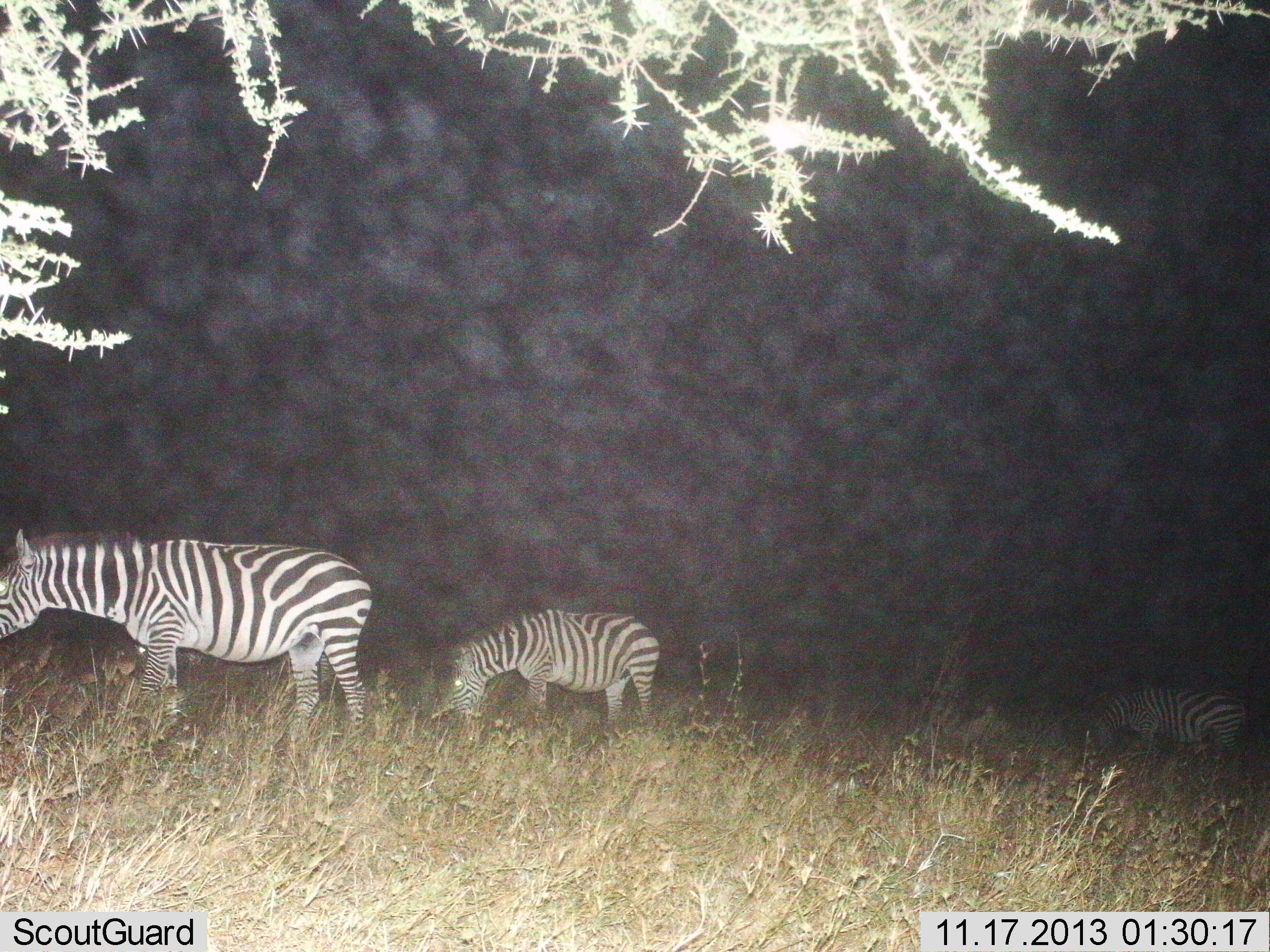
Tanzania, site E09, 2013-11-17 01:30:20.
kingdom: Animalia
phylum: Chordata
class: Mammalia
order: Perissodactyla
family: Equidae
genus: Equus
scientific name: Equus quagga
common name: plains zebra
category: zebra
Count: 3.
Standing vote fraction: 30%.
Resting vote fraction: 0%.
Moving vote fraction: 0%.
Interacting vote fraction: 0%.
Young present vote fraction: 10%.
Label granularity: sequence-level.